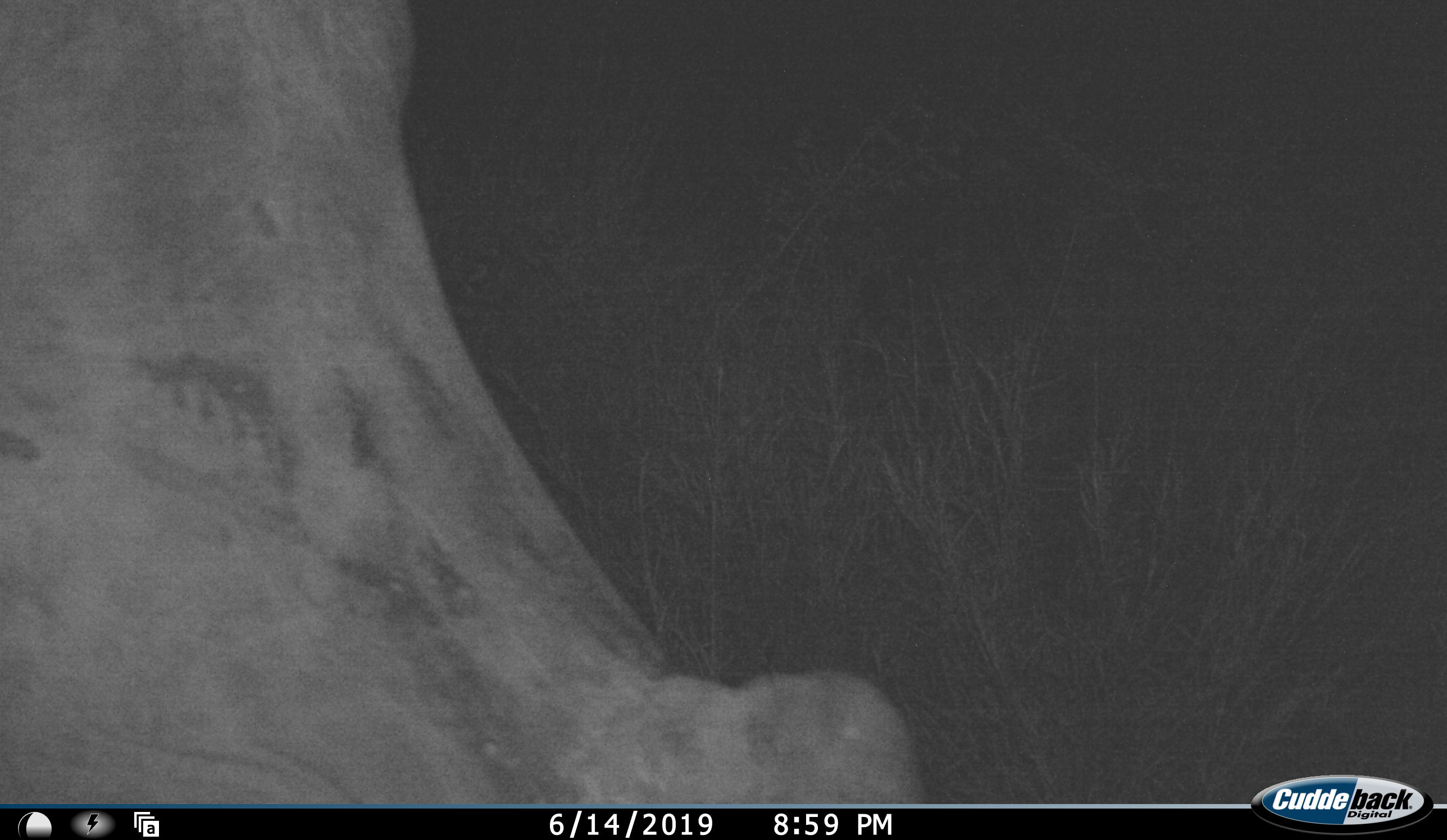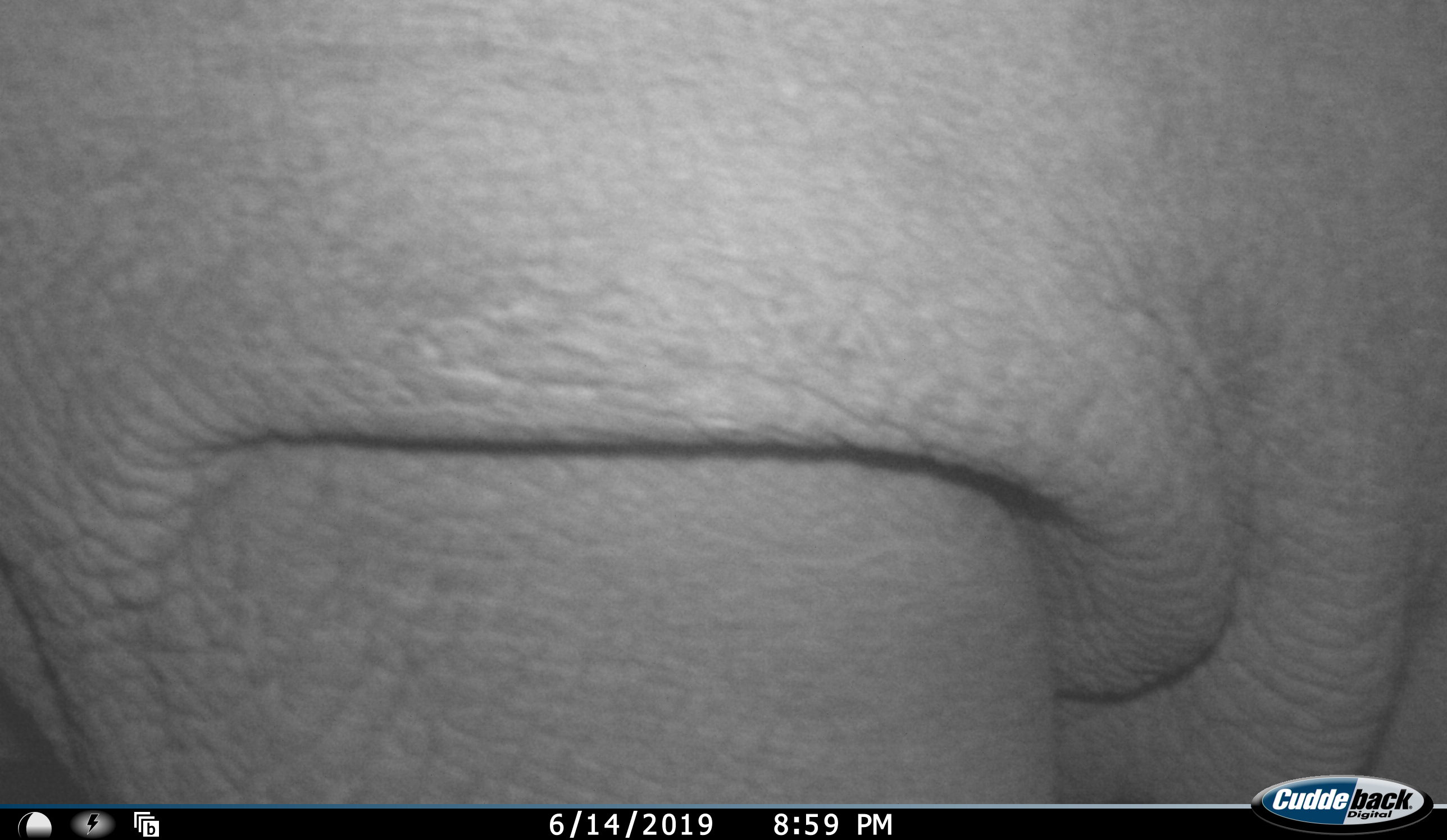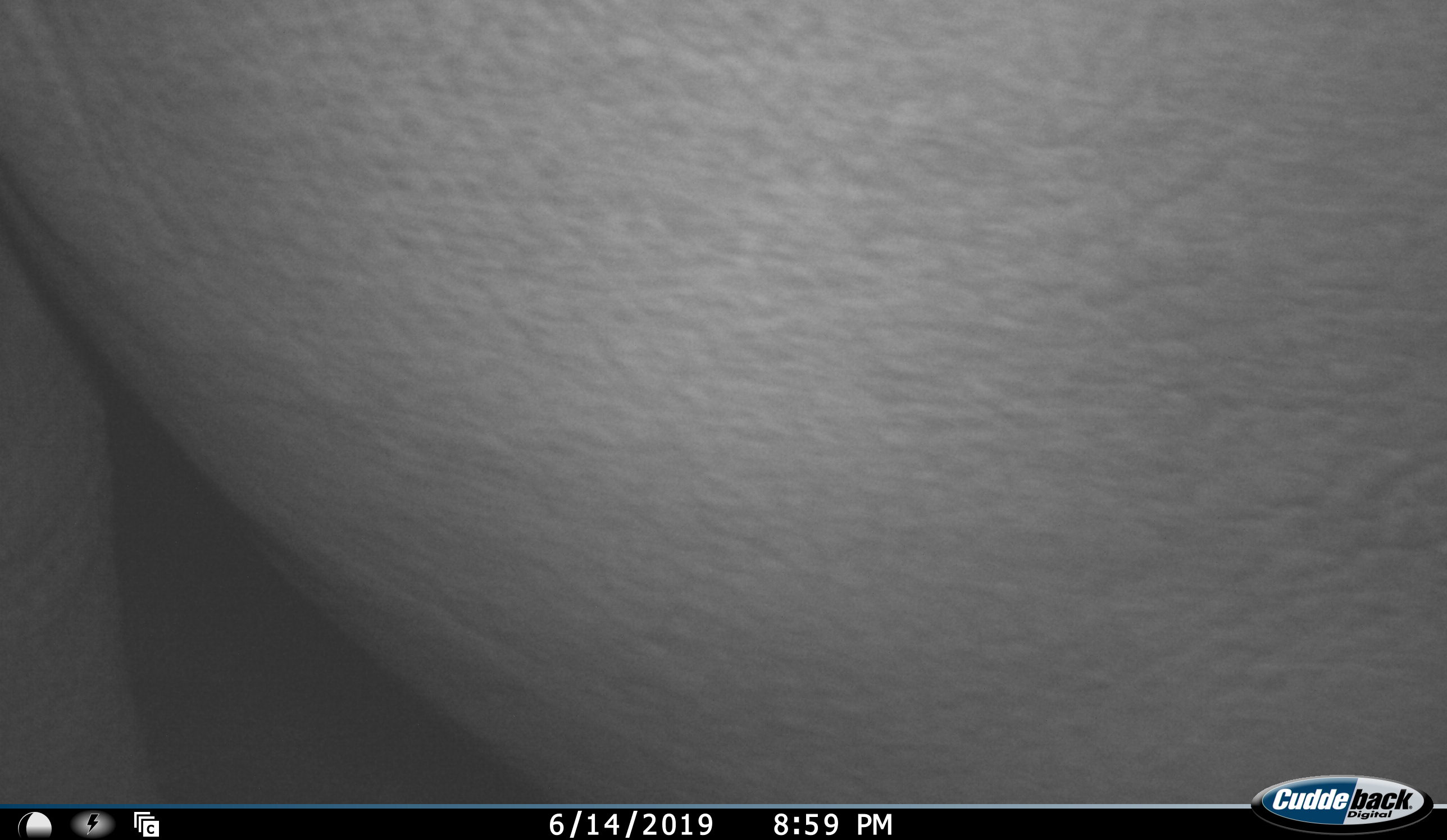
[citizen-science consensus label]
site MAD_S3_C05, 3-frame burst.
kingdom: Animalia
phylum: Chordata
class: Mammalia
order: Perissodactyla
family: Rhinocerotidae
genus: Ceratotherium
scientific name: Ceratotherium simum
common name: white rhinoceros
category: rhinoceroswhite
Rhinoceroswhite (white rhinoceros) (Ceratotherium simum), count 1. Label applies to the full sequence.